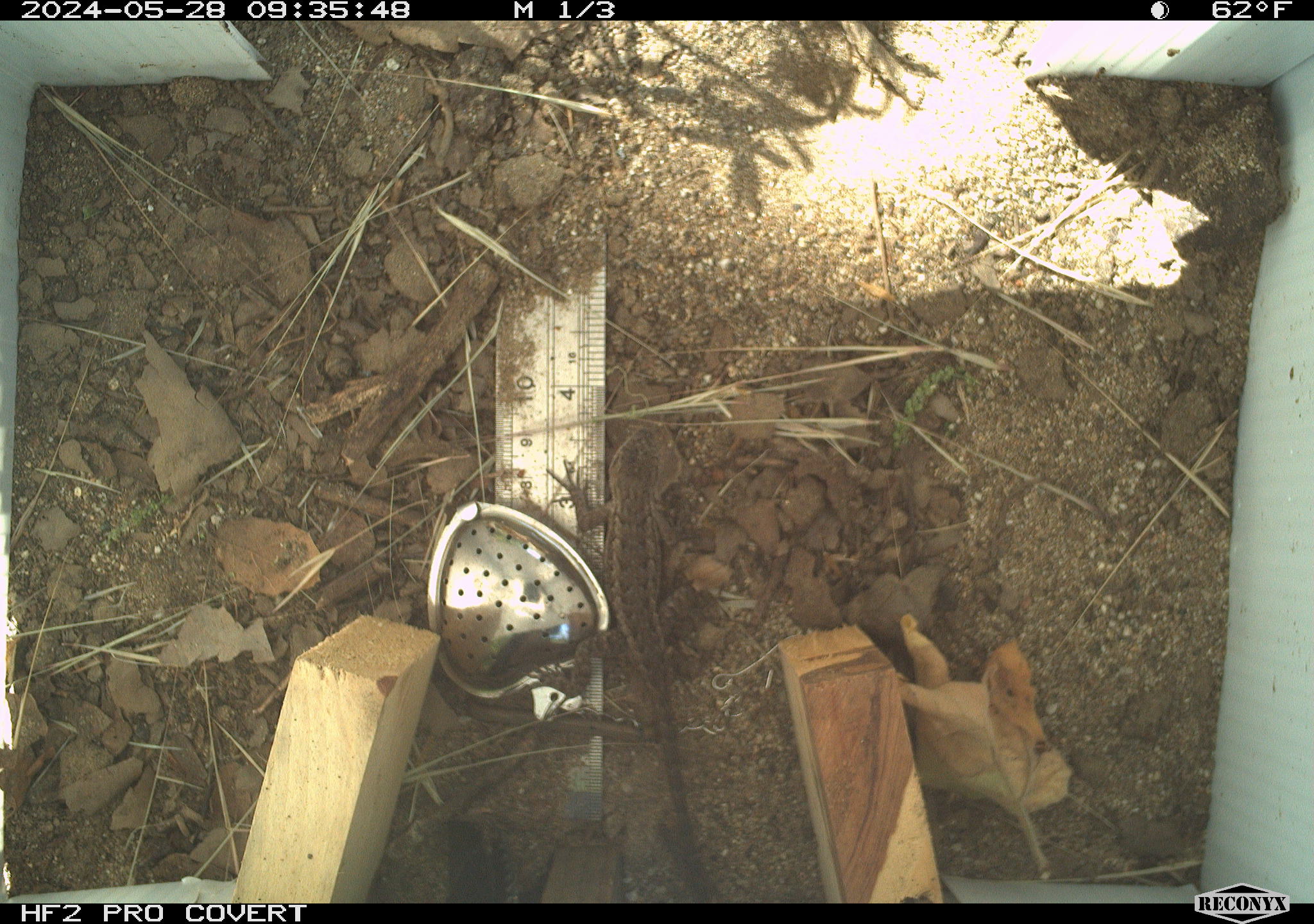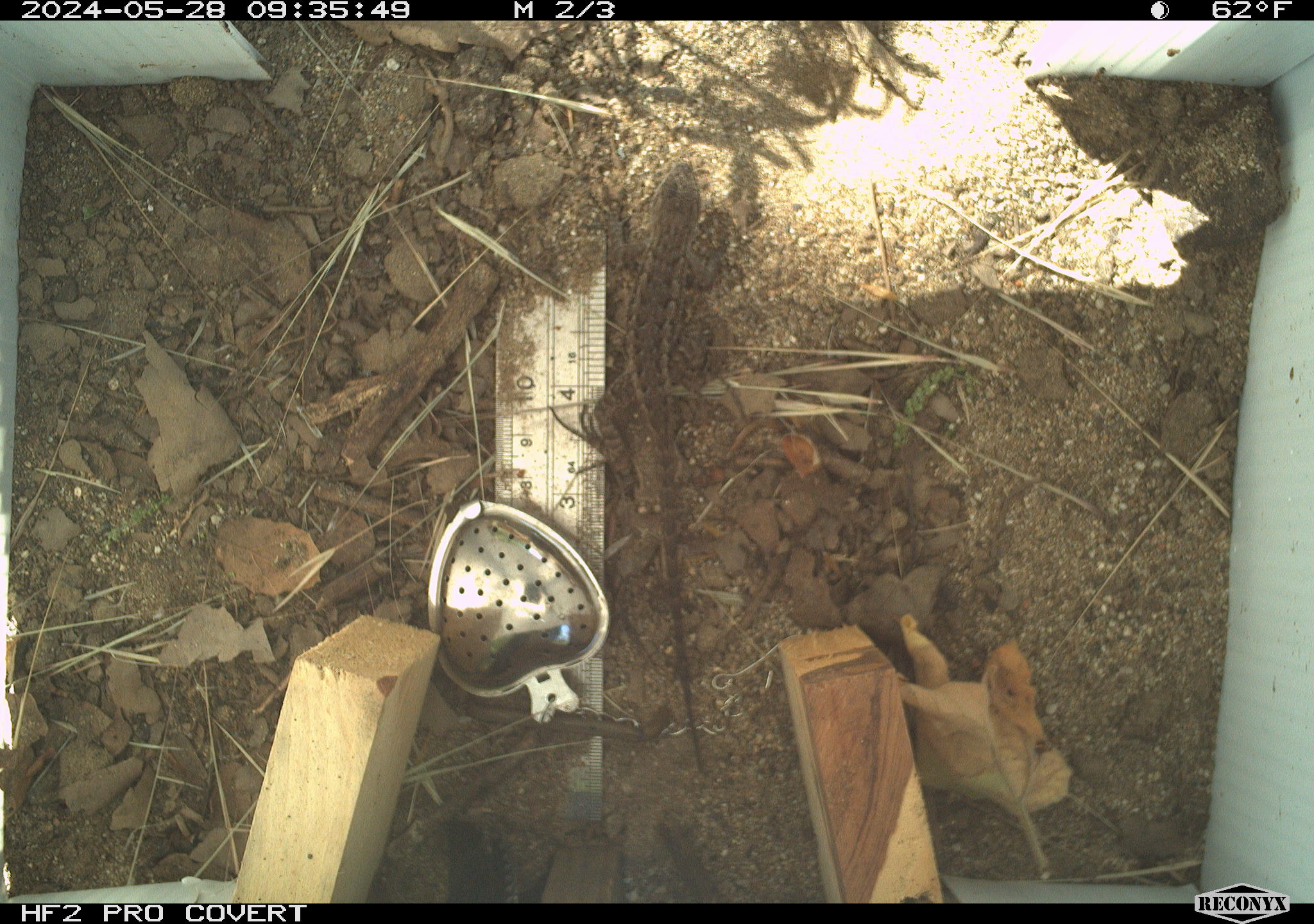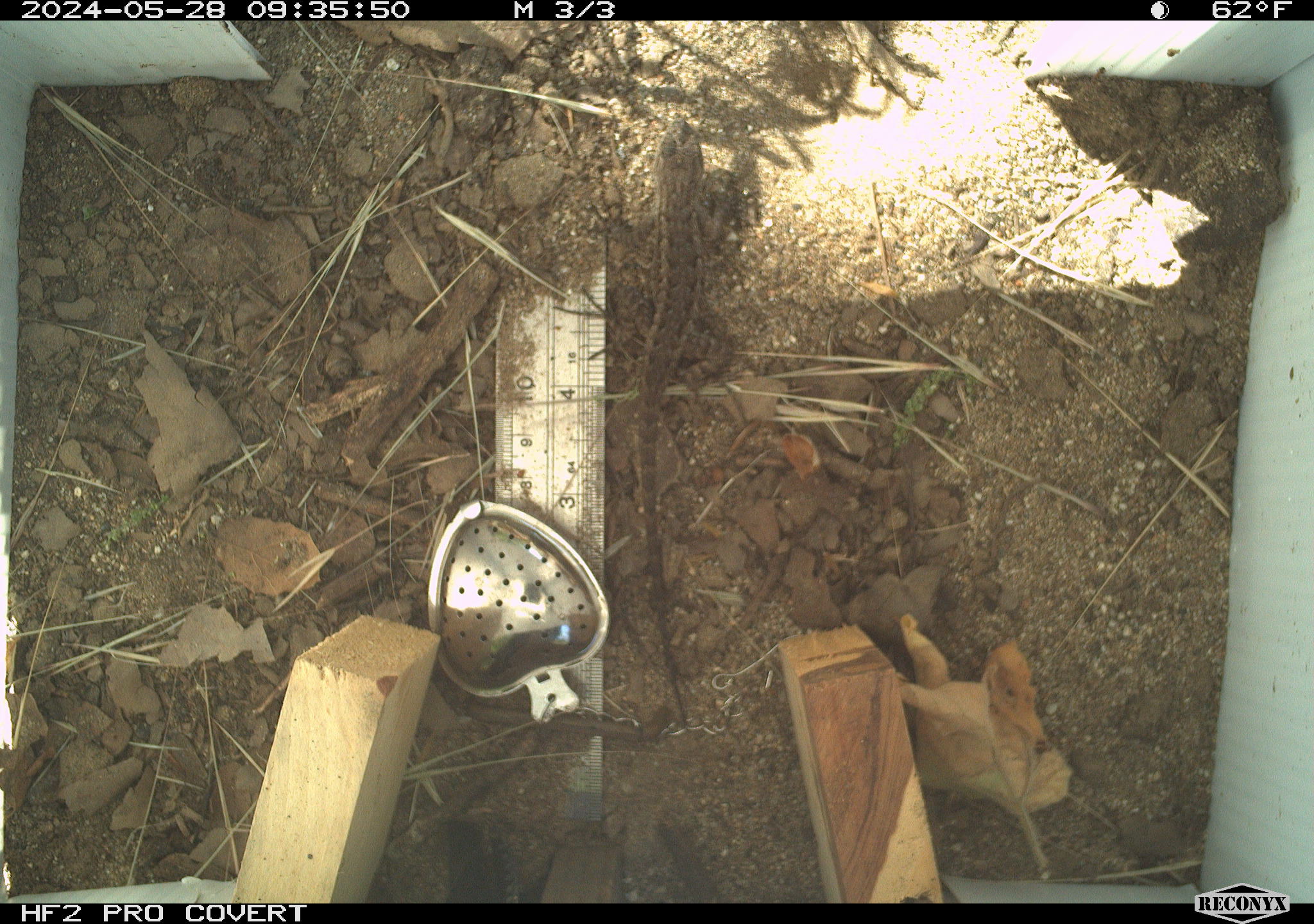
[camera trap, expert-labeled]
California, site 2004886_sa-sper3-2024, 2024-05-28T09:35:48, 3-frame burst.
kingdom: Animalia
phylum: Chordata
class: Reptilia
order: Squamata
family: Phrynosomatidae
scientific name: Phrynosomatidae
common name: phrynosomatid lizards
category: phrynosomatidae family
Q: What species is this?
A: Phrynosomatidae family (phrynosomatid lizards) (Phrynosomatidae).